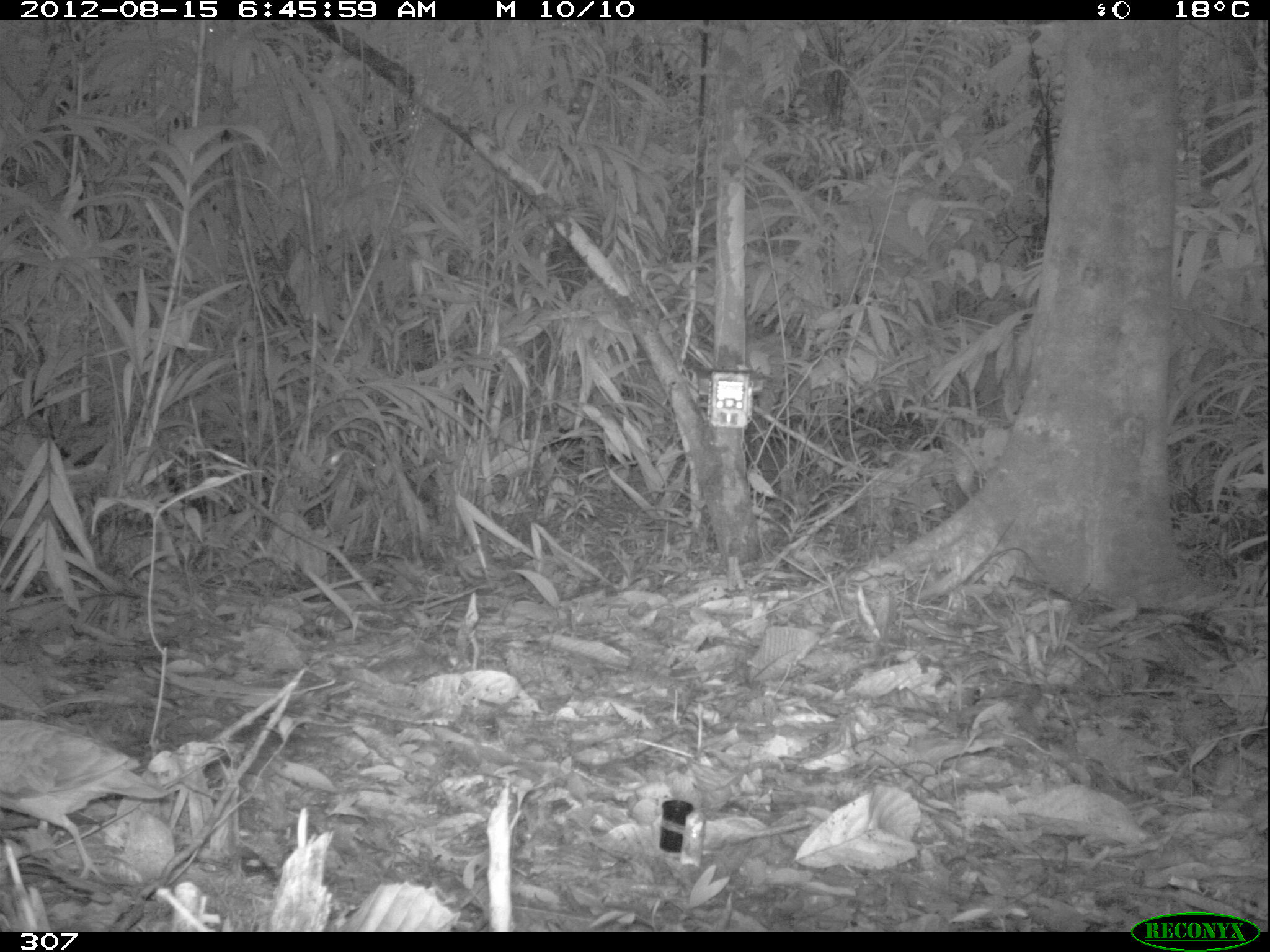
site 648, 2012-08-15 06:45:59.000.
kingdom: Animalia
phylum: Chordata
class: Aves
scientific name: Aves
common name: bird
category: unknown bird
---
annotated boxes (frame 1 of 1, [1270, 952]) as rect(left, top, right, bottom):
unknown bird: rect(0, 716, 173, 885)